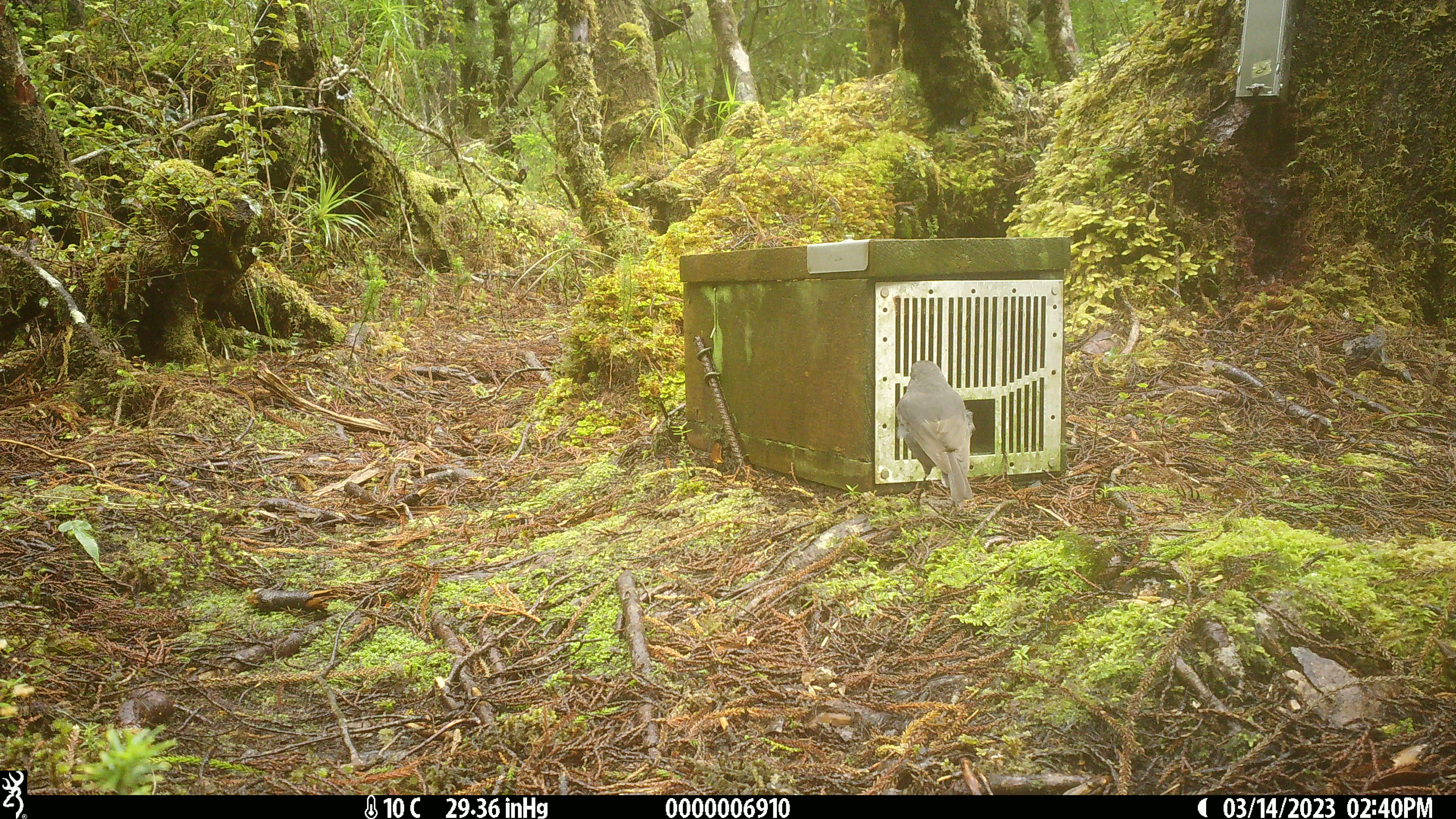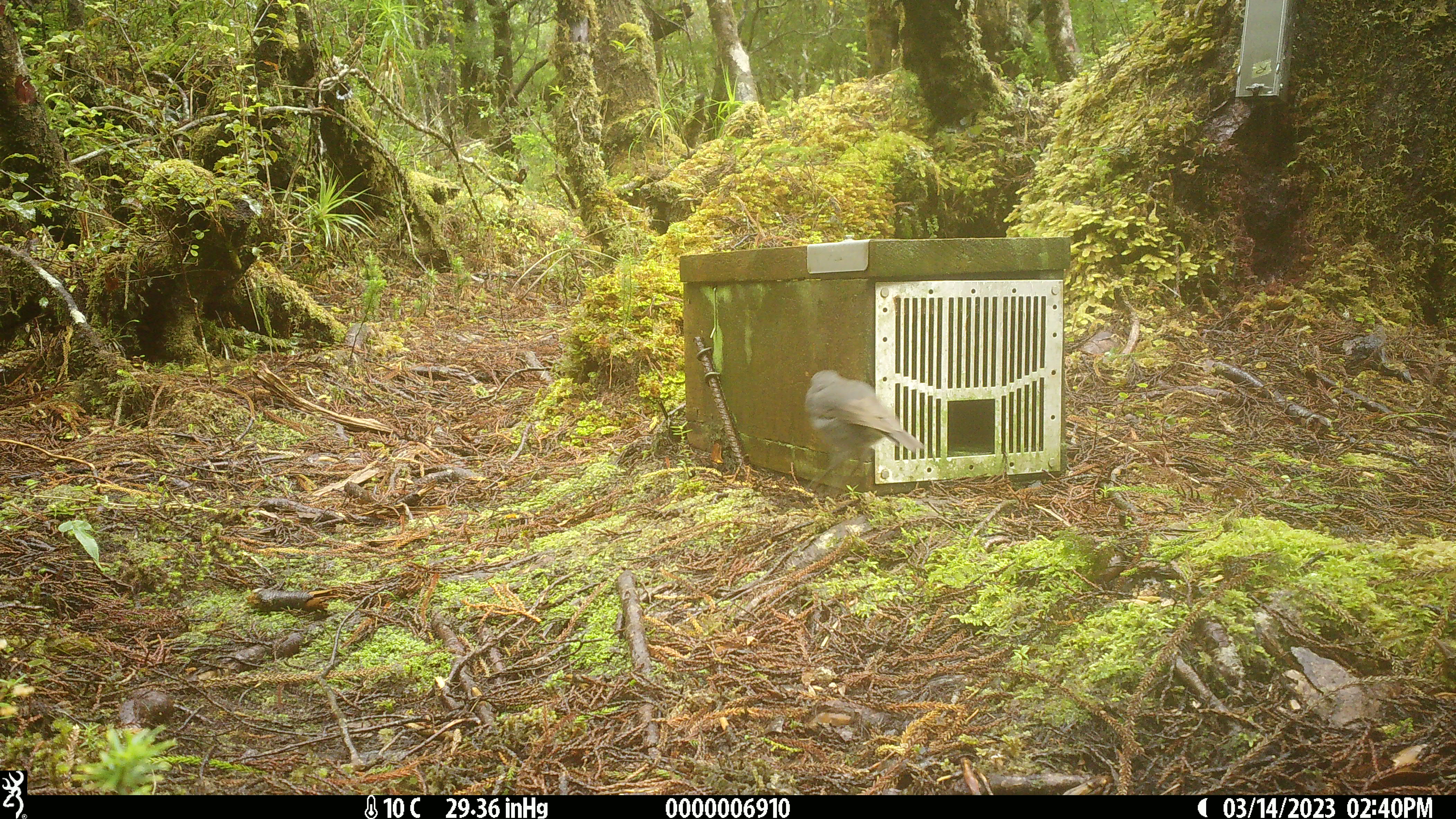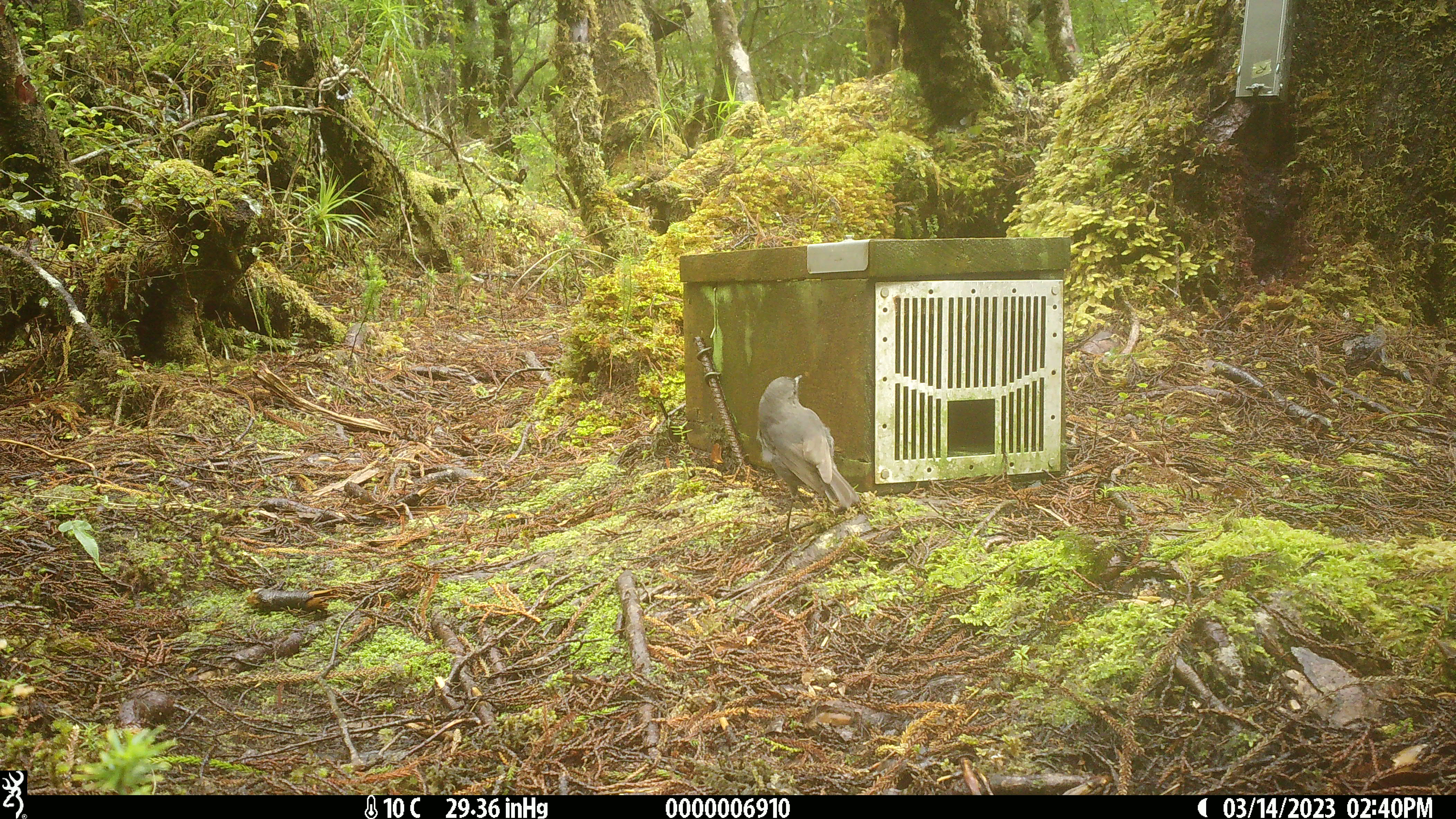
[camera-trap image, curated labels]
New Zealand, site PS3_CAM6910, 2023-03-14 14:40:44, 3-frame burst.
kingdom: Animalia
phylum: Chordata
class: Aves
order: Passeriformes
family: Petroicidae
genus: Petroica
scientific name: Petroica australis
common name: new zealand robin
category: robin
Robin (new zealand robin) (Petroica australis).